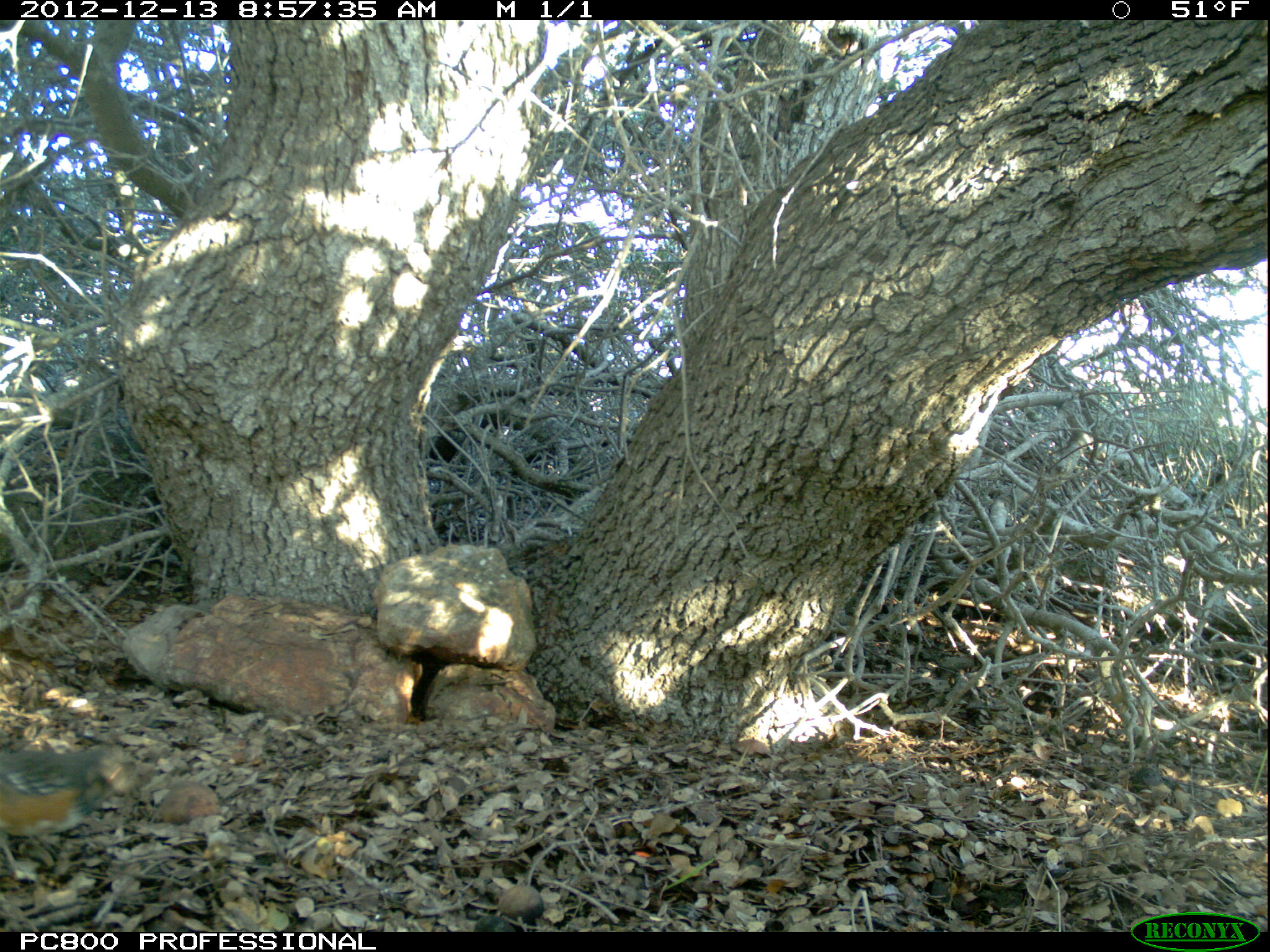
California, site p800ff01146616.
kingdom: Animalia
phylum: Chordata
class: Mammalia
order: Carnivora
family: Canidae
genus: Urocyon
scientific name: Urocyon littoralis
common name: island fox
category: fox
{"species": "fox (island fox) (Urocyon littoralis)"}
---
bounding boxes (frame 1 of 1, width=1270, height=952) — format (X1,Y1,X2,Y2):
fox: (0,746,123,838)